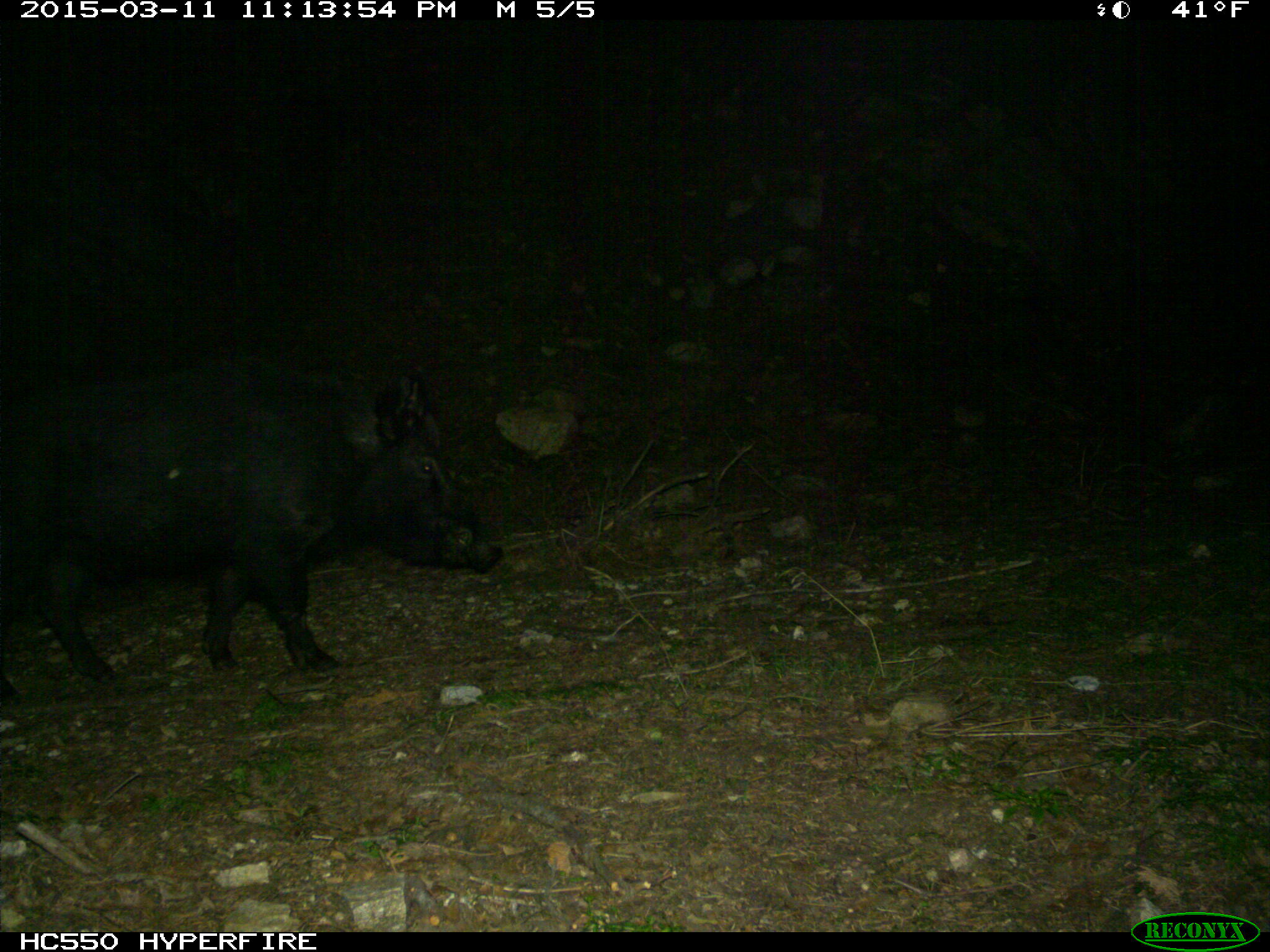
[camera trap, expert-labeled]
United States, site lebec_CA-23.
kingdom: Animalia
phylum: Chordata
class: Mammalia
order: Artiodactyla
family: Suidae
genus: Sus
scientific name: Sus scrofa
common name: wild boar